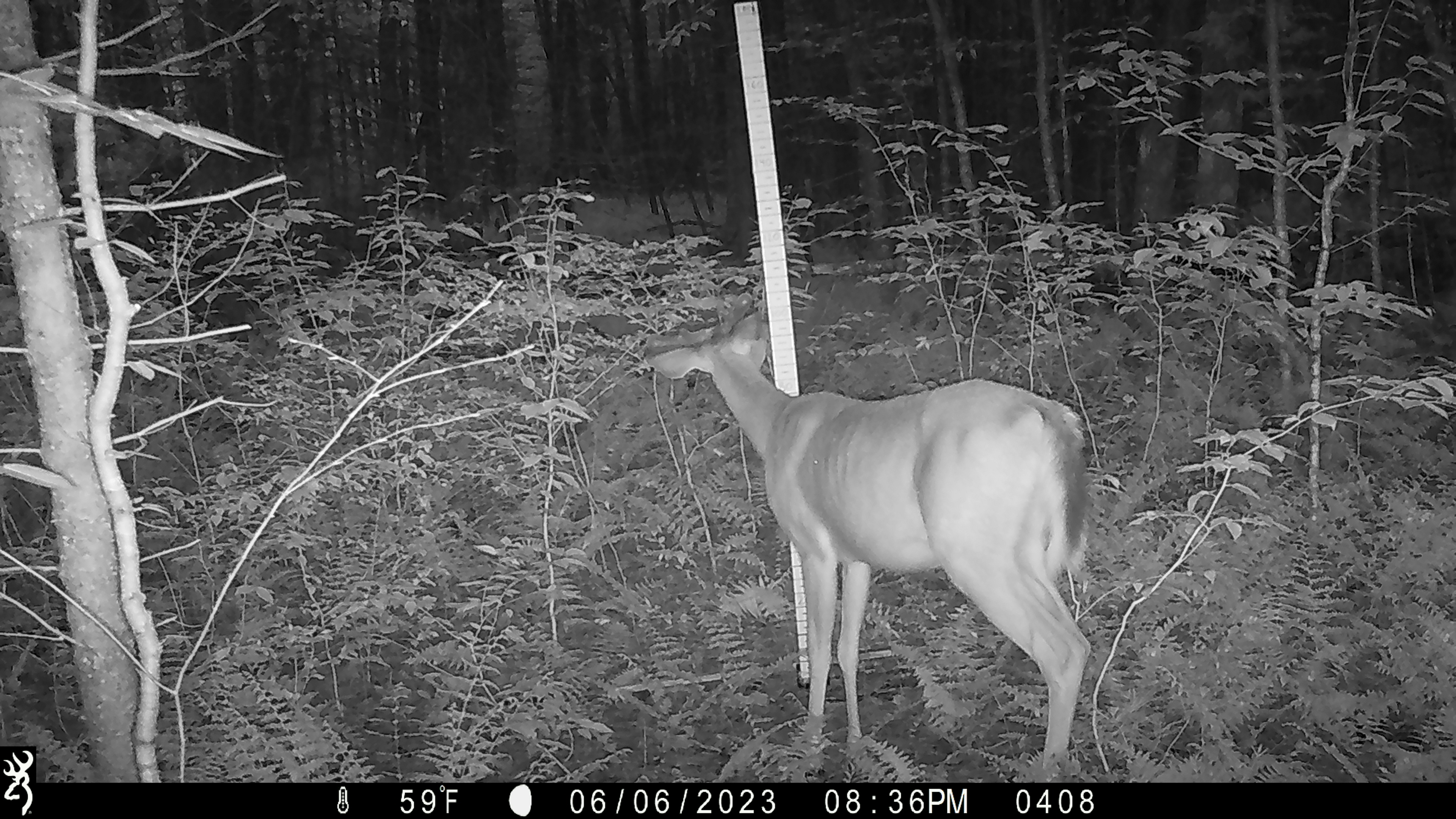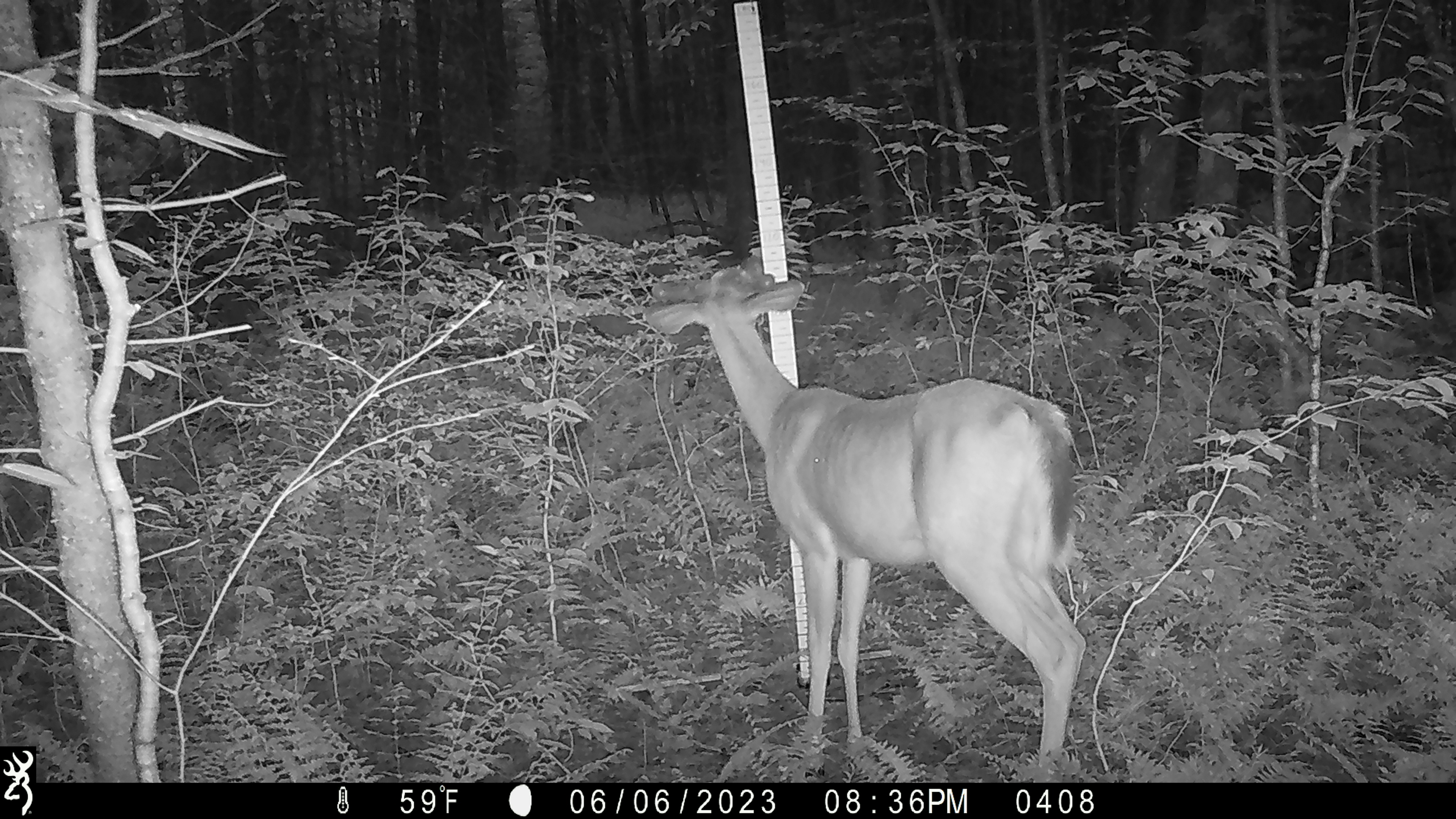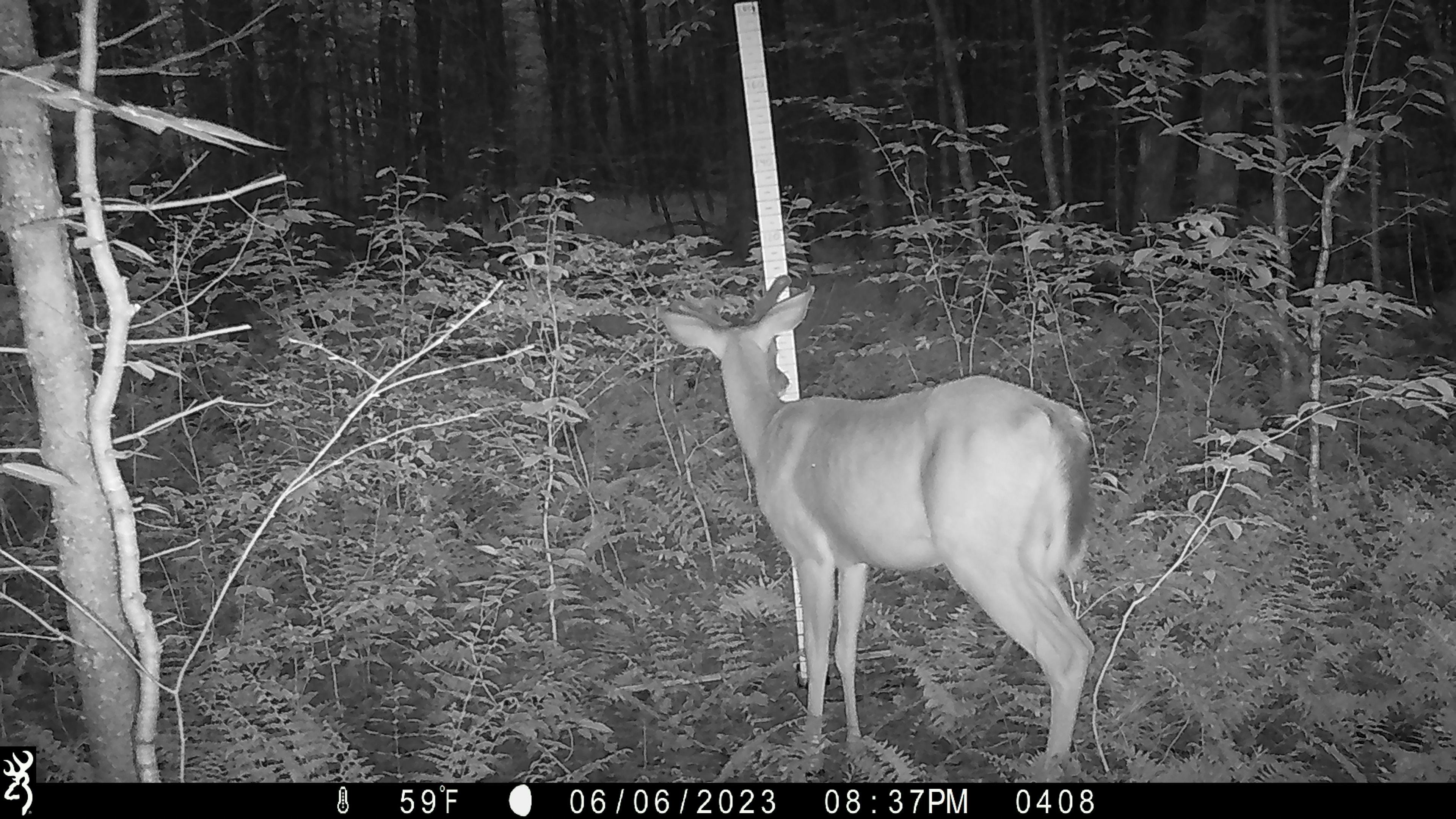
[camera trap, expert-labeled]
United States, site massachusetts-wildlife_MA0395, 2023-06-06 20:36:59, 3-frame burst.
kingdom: Animalia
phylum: Chordata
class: Mammalia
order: Artiodactyla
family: Cervidae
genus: Odocoileus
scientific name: Odocoileus virginianus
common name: white-tailed deer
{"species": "white-tailed deer (Odocoileus virginianus)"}